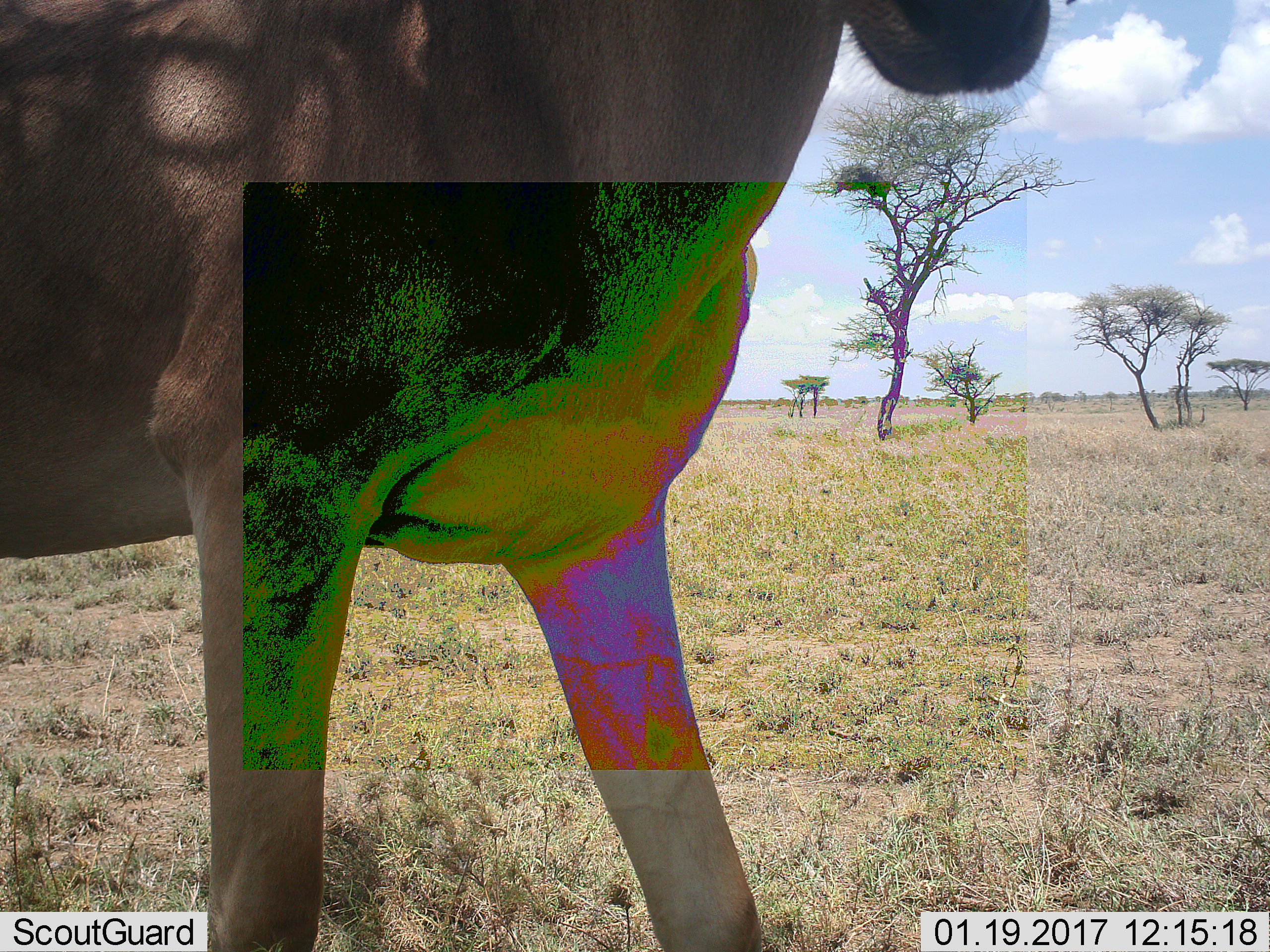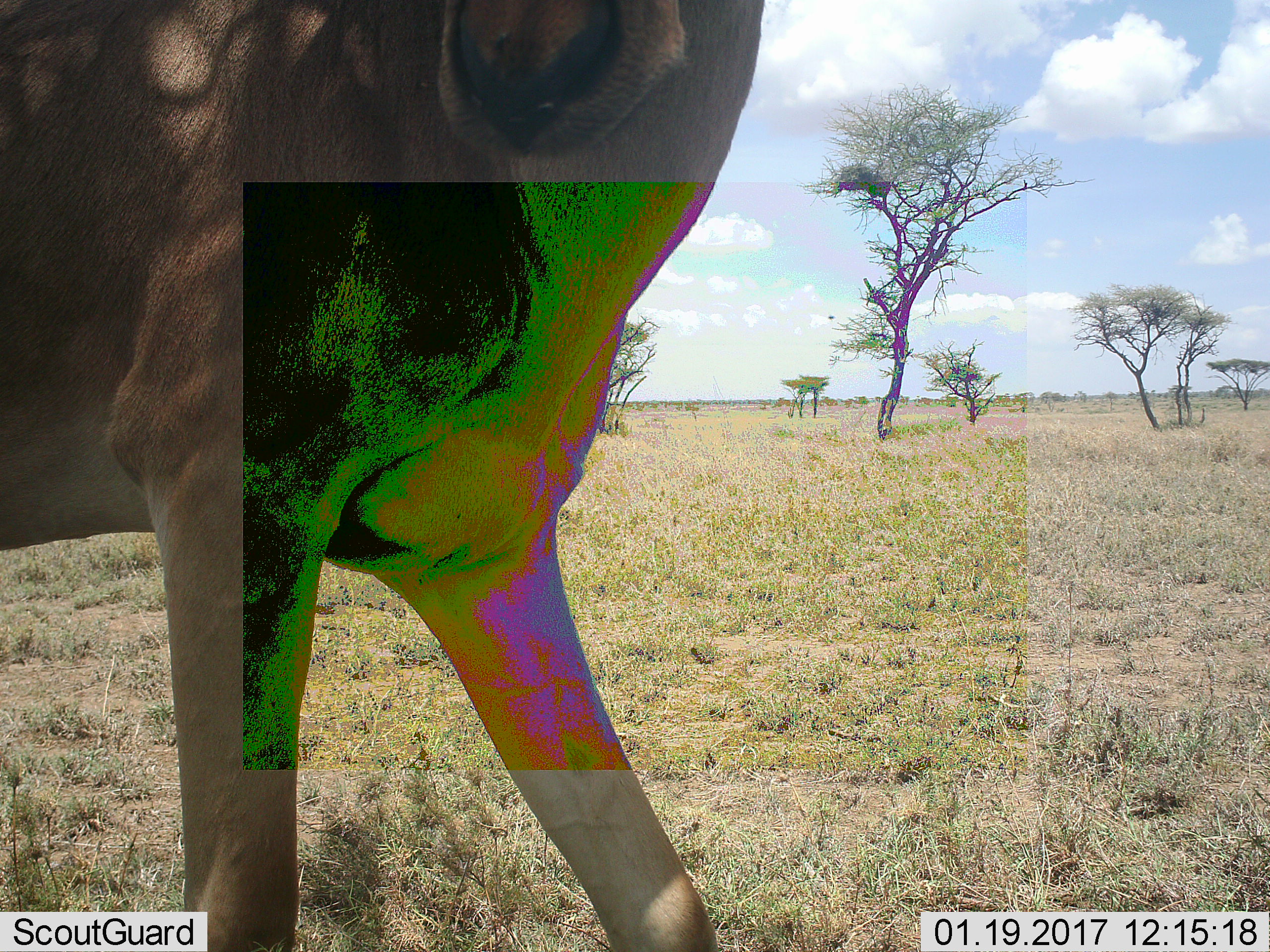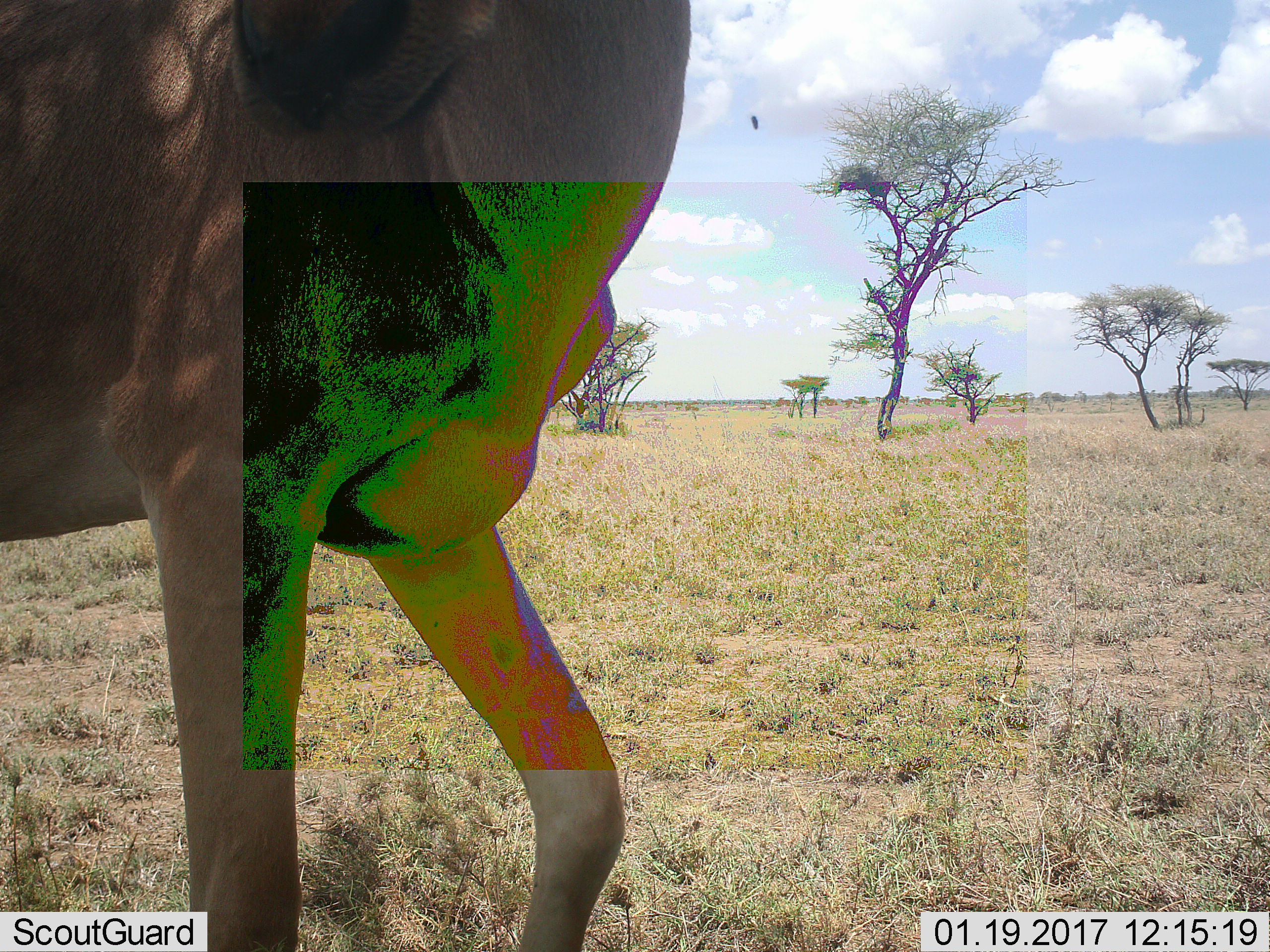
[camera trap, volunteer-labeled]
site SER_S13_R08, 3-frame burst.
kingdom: Animalia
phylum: Chordata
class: Mammalia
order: Artiodactyla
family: Bovidae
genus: Tragelaphus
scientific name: Tragelaphus oryx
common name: eland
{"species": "eland (Tragelaphus oryx)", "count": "1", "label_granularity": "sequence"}